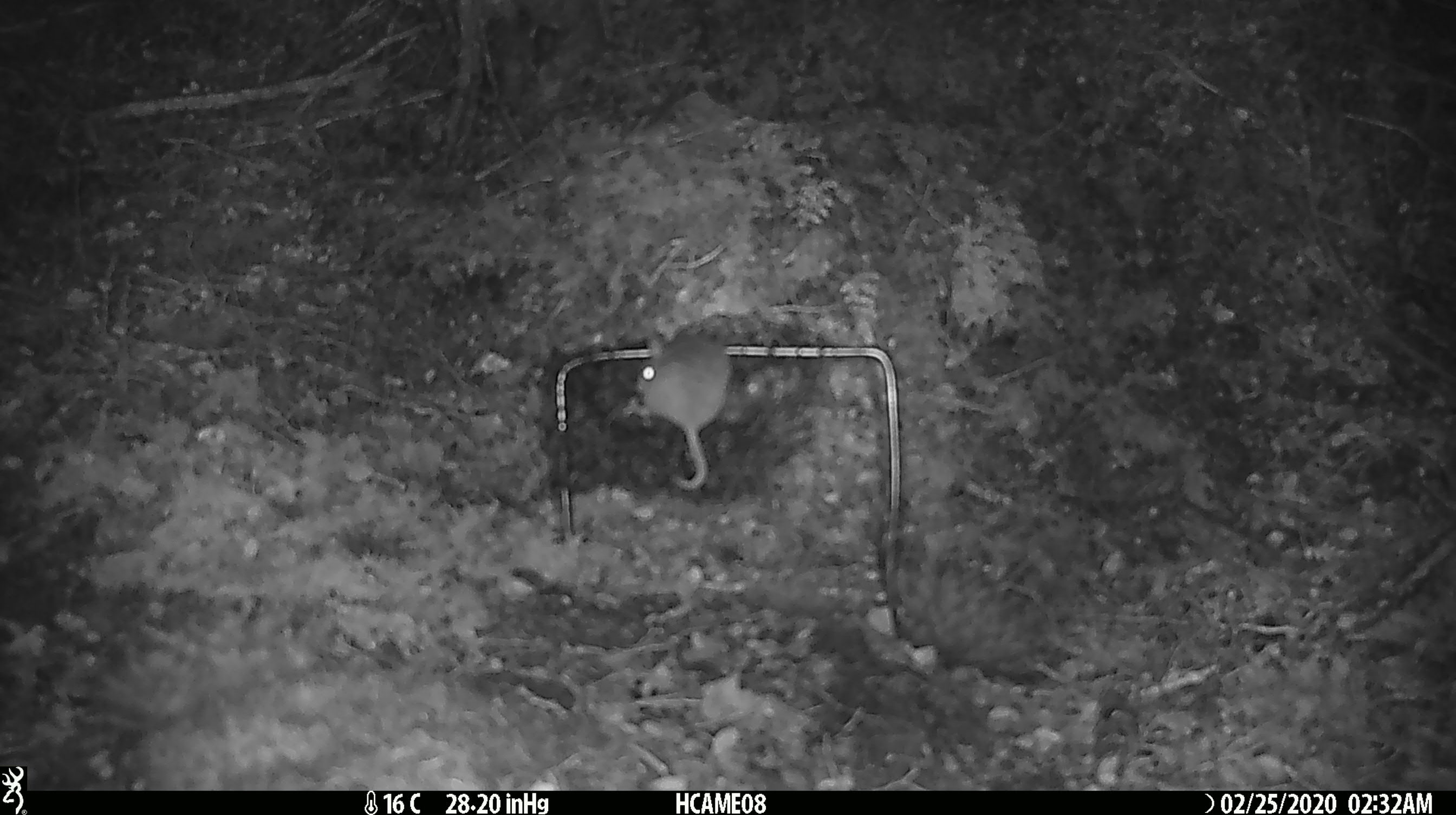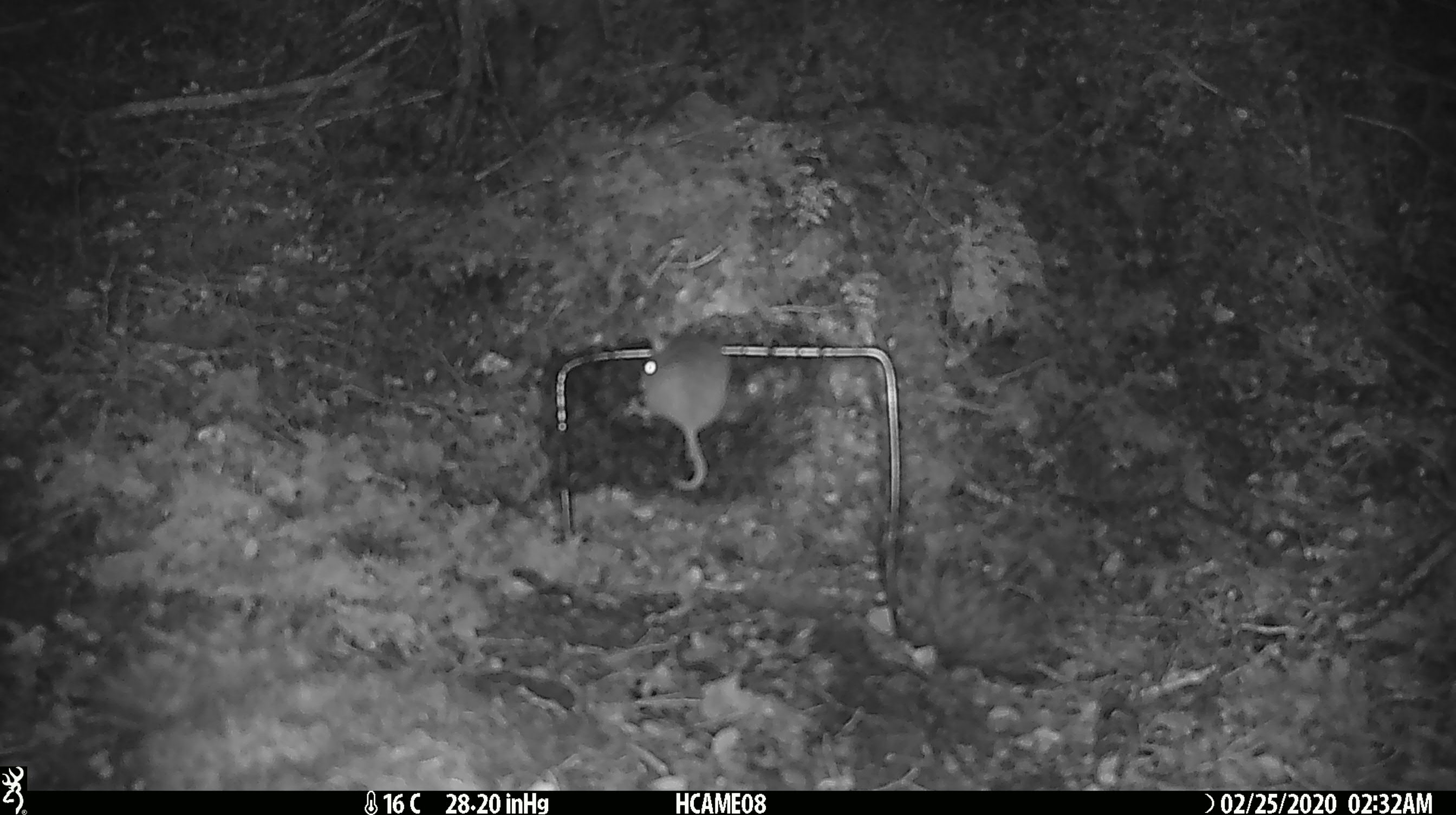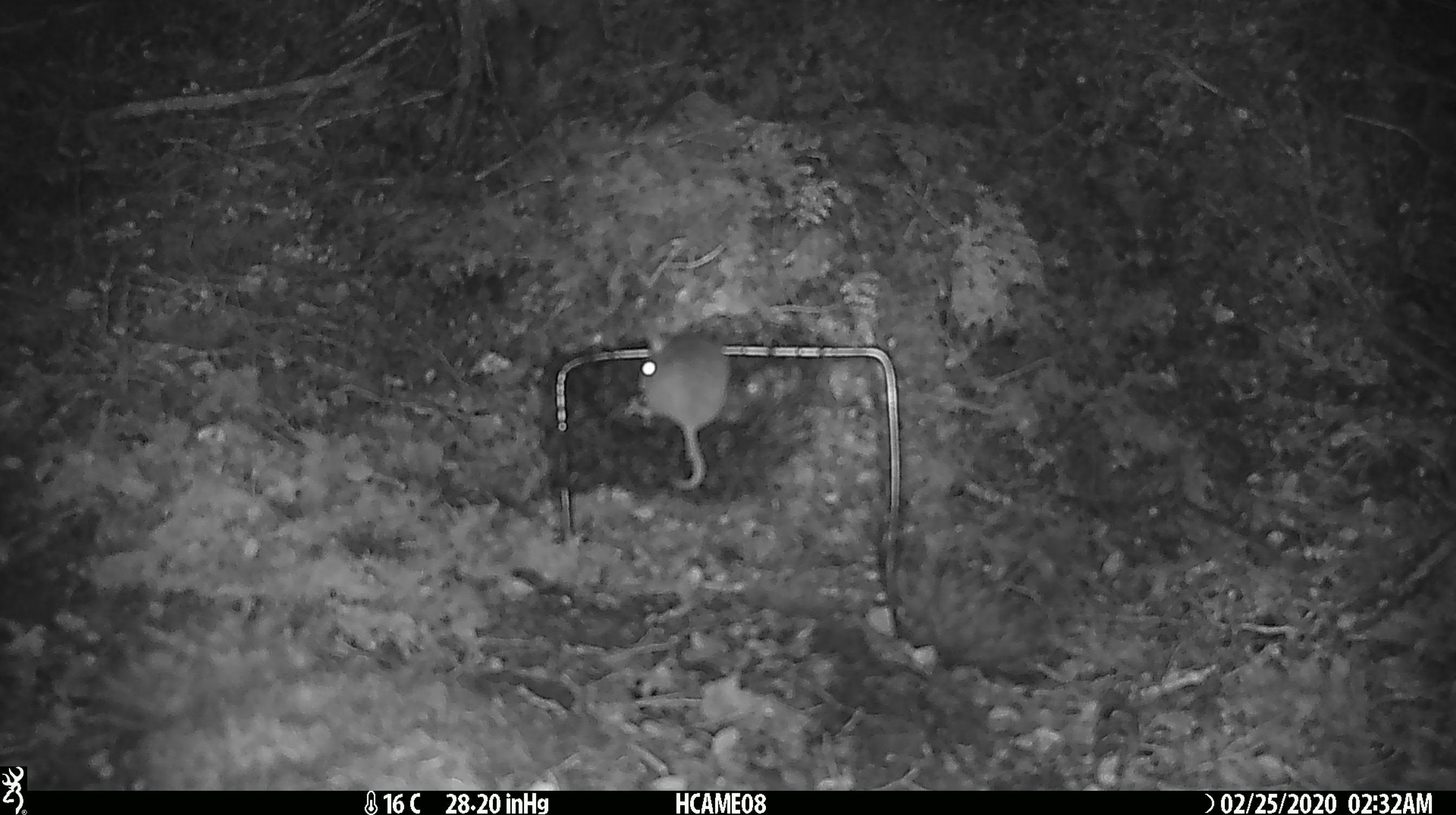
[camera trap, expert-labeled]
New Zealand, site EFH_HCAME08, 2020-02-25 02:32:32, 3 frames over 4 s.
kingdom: Animalia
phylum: Chordata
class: Mammalia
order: Rodentia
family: Muridae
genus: Mus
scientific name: Mus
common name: mouse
Mouse (Mus).